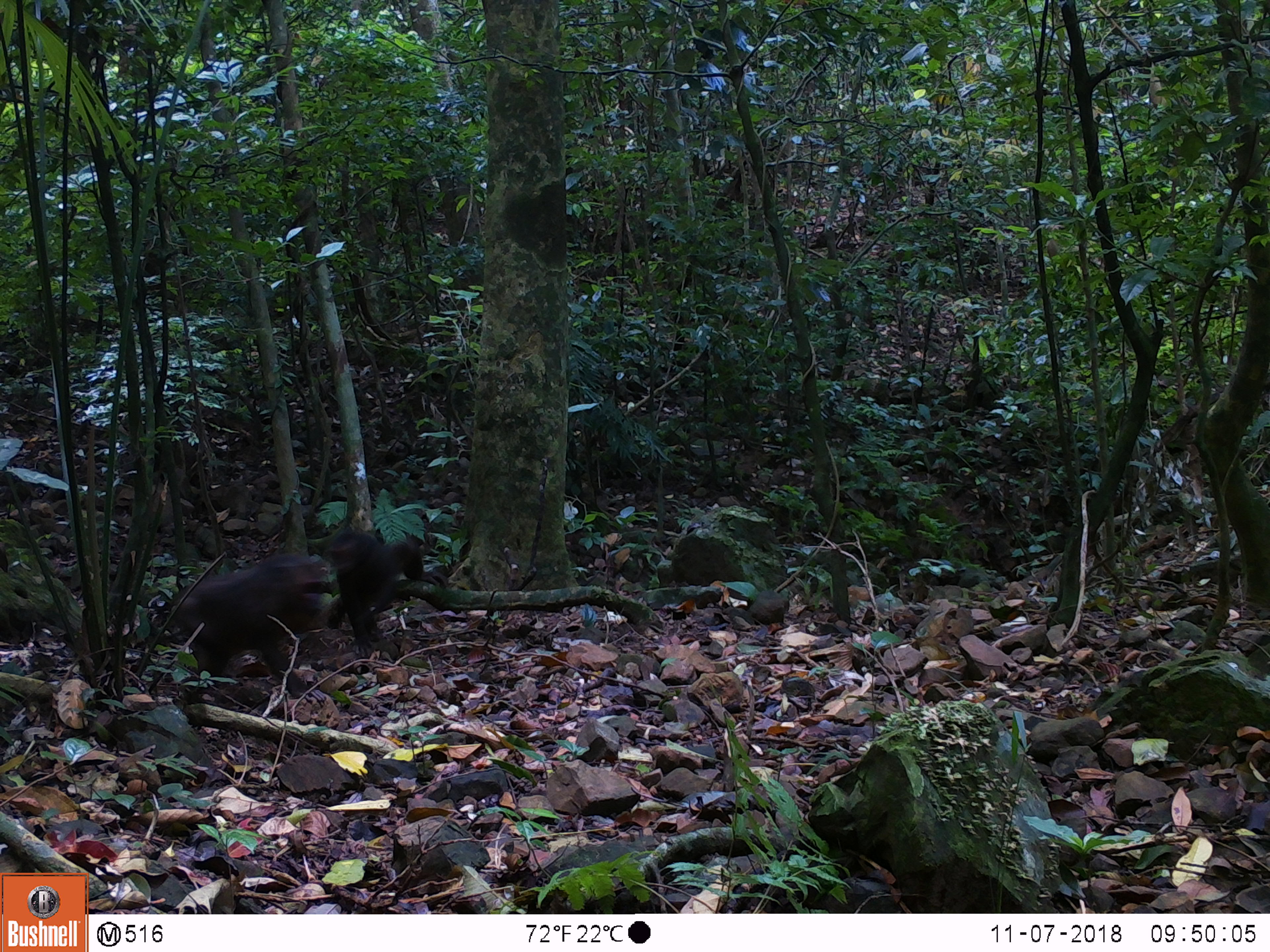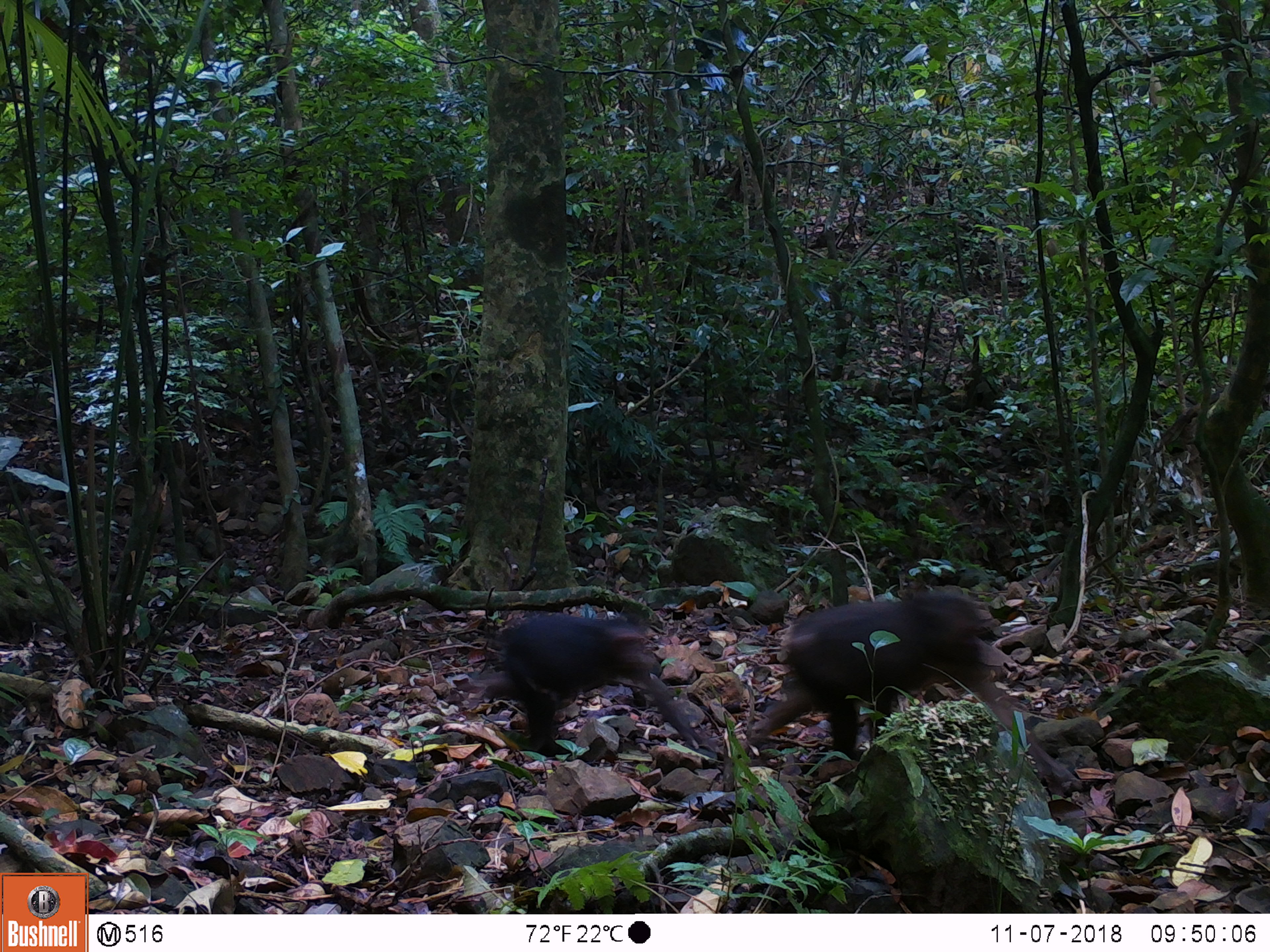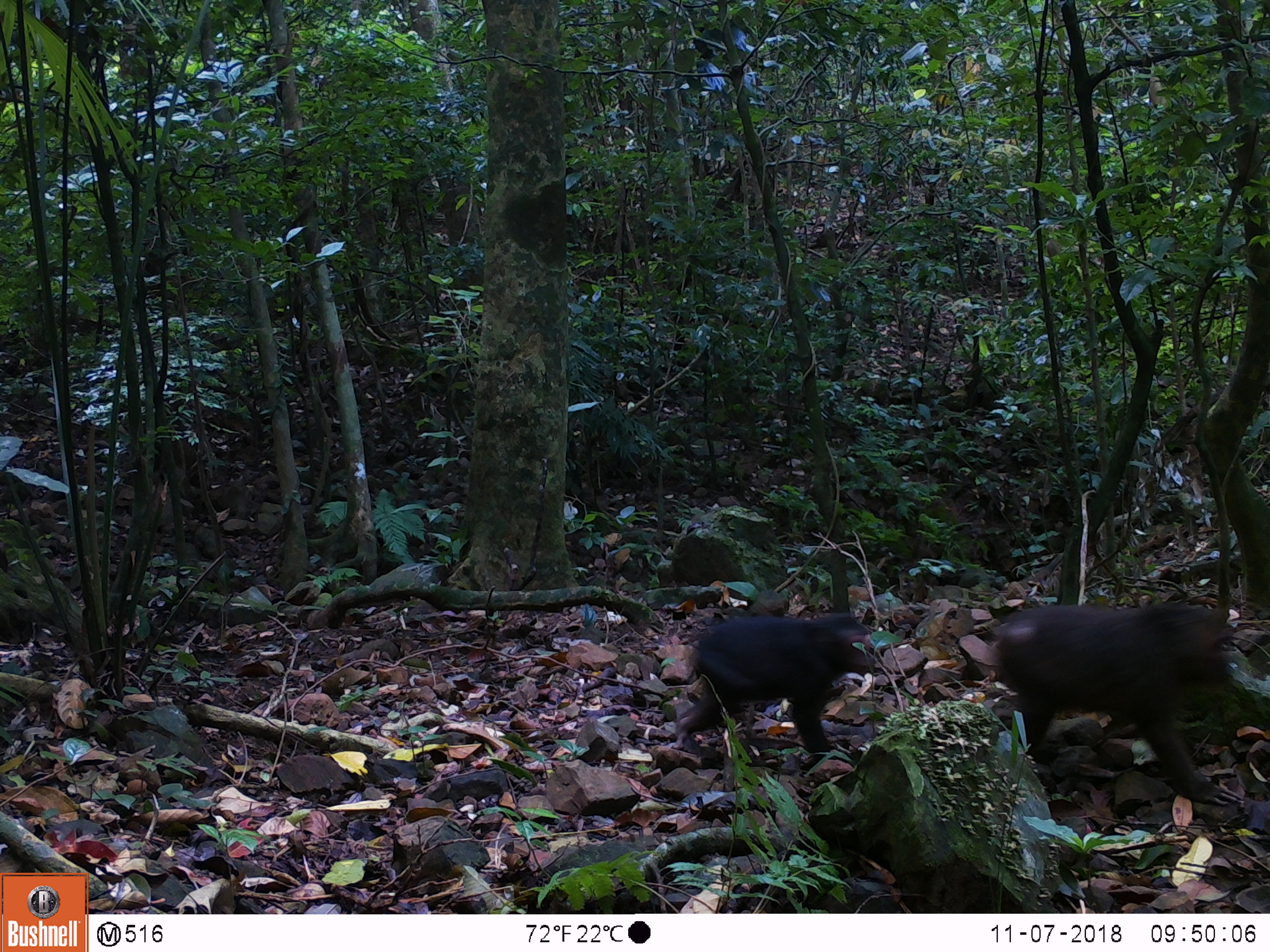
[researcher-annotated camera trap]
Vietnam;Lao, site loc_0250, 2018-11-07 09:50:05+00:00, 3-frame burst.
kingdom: Animalia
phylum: Chordata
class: Mammalia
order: Primates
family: Cercopithecidae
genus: Macaca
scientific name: Macaca arctoides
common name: stump-tailed macaque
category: stump tailed macaque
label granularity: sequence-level